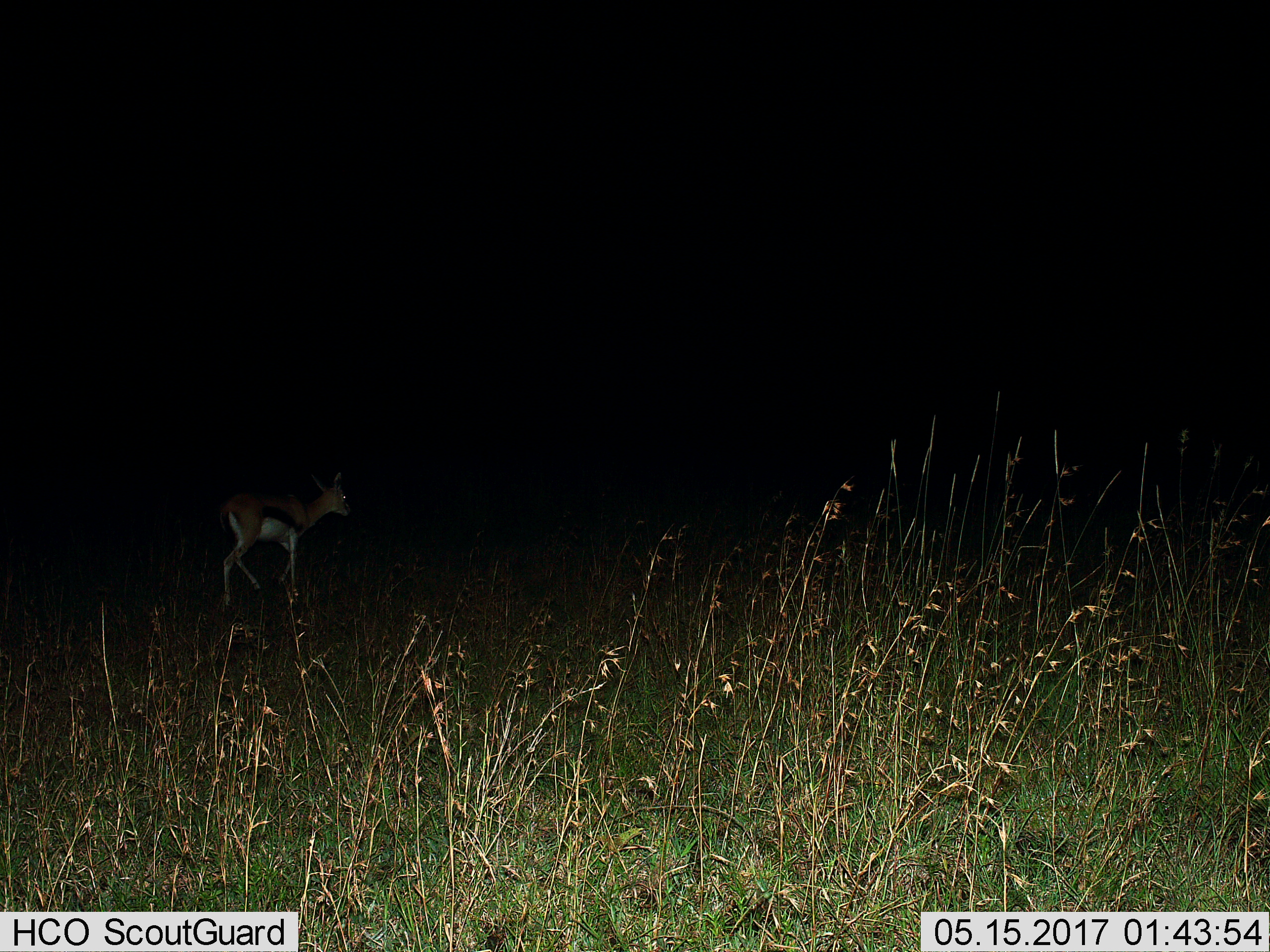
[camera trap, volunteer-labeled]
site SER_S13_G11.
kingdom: Animalia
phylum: Chordata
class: Mammalia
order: Artiodactyla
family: Bovidae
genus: Eudorcas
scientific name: Eudorcas thomsonii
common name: thomson's gazelle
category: gazellethomsons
Gazellethomsons (thomson's gazelle) (Eudorcas thomsonii), count 1. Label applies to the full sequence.